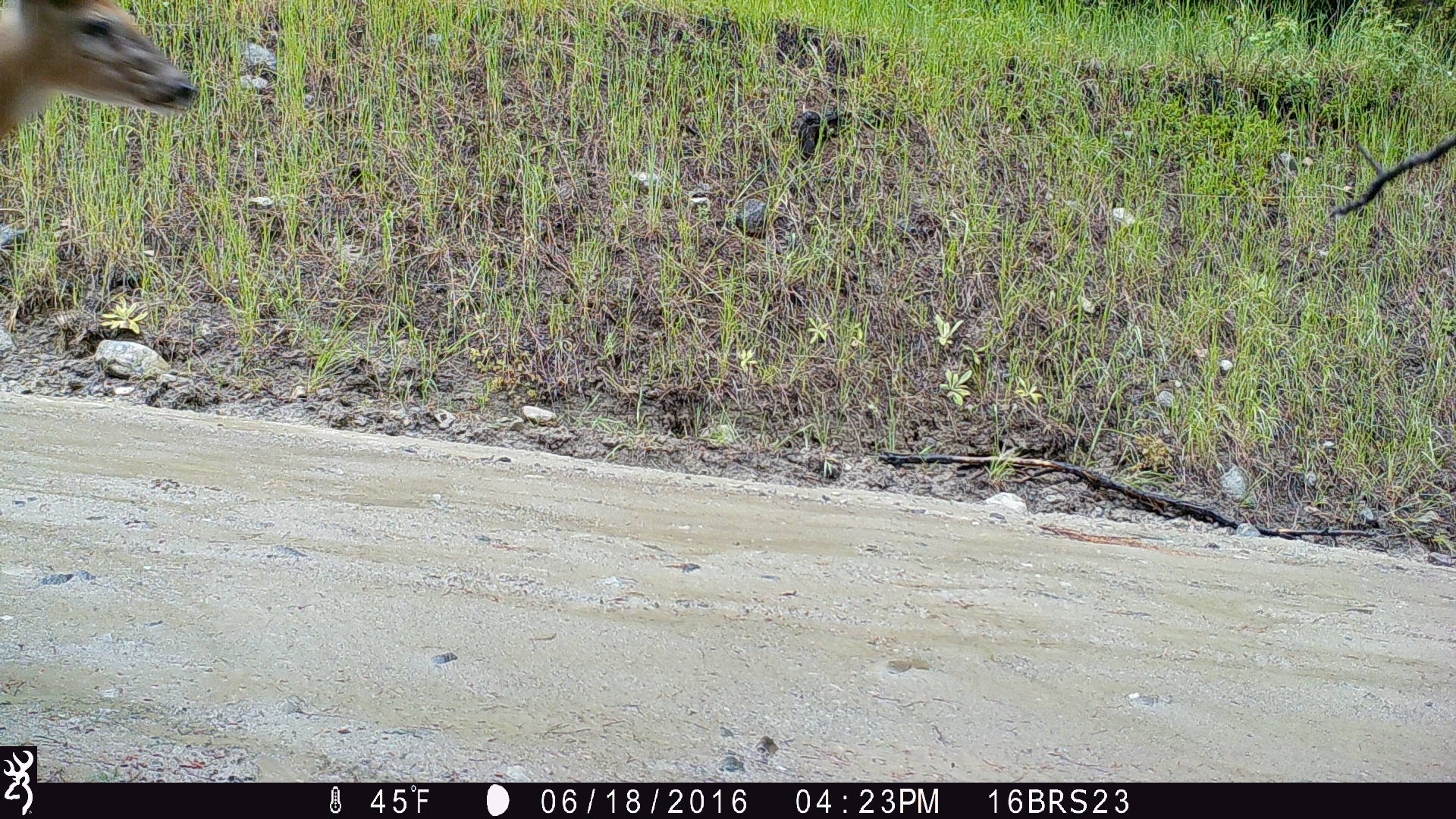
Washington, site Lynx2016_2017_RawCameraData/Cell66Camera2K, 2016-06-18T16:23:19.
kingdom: Animalia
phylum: Chordata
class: Mammalia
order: Artiodactyla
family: Cervidae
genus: Odocoileus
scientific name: Odocoileus virginianus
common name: white-tailed deer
Odocoileus virginianus (white-tailed deer). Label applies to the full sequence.